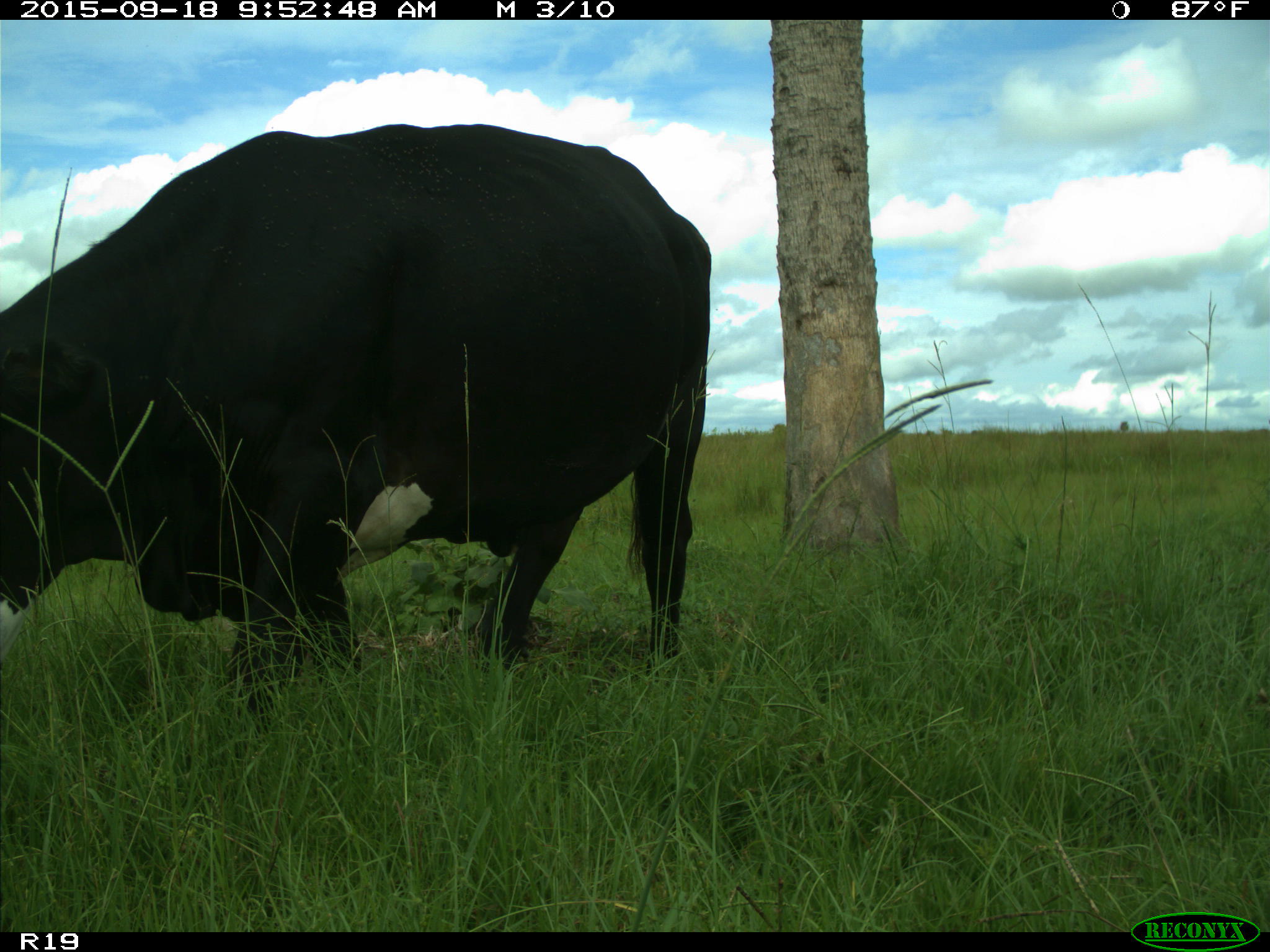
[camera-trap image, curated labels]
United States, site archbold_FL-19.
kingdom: Animalia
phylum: Chordata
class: Mammalia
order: Artiodactyla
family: Bovidae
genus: Bos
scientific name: Bos taurus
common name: domestic cow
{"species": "Bos taurus (domestic cow)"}